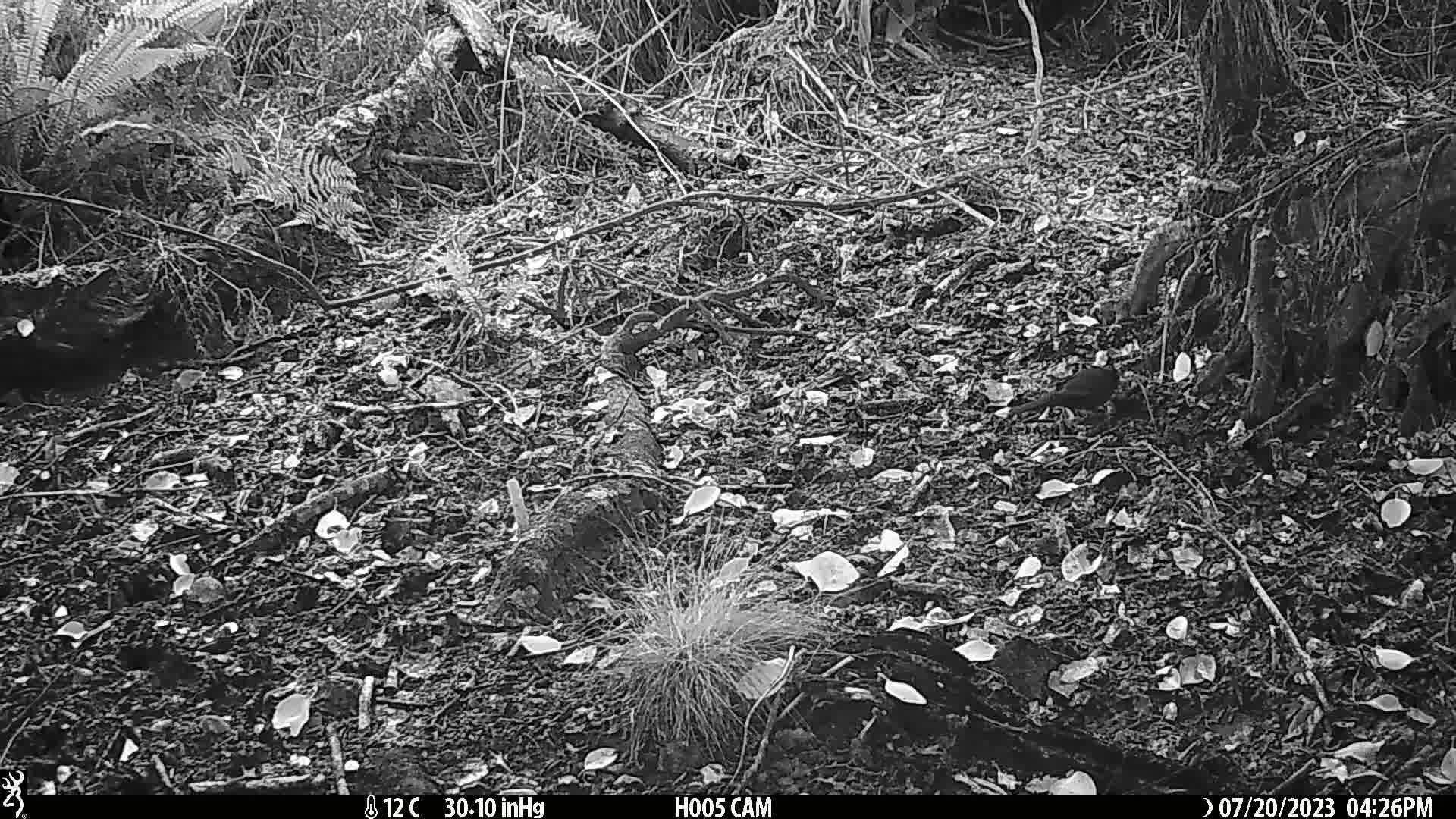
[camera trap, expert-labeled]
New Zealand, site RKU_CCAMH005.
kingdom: Animalia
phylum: Chordata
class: Aves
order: Passeriformes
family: Turdidae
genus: Turdus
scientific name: Turdus merula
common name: eurasian blackbird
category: blackbird